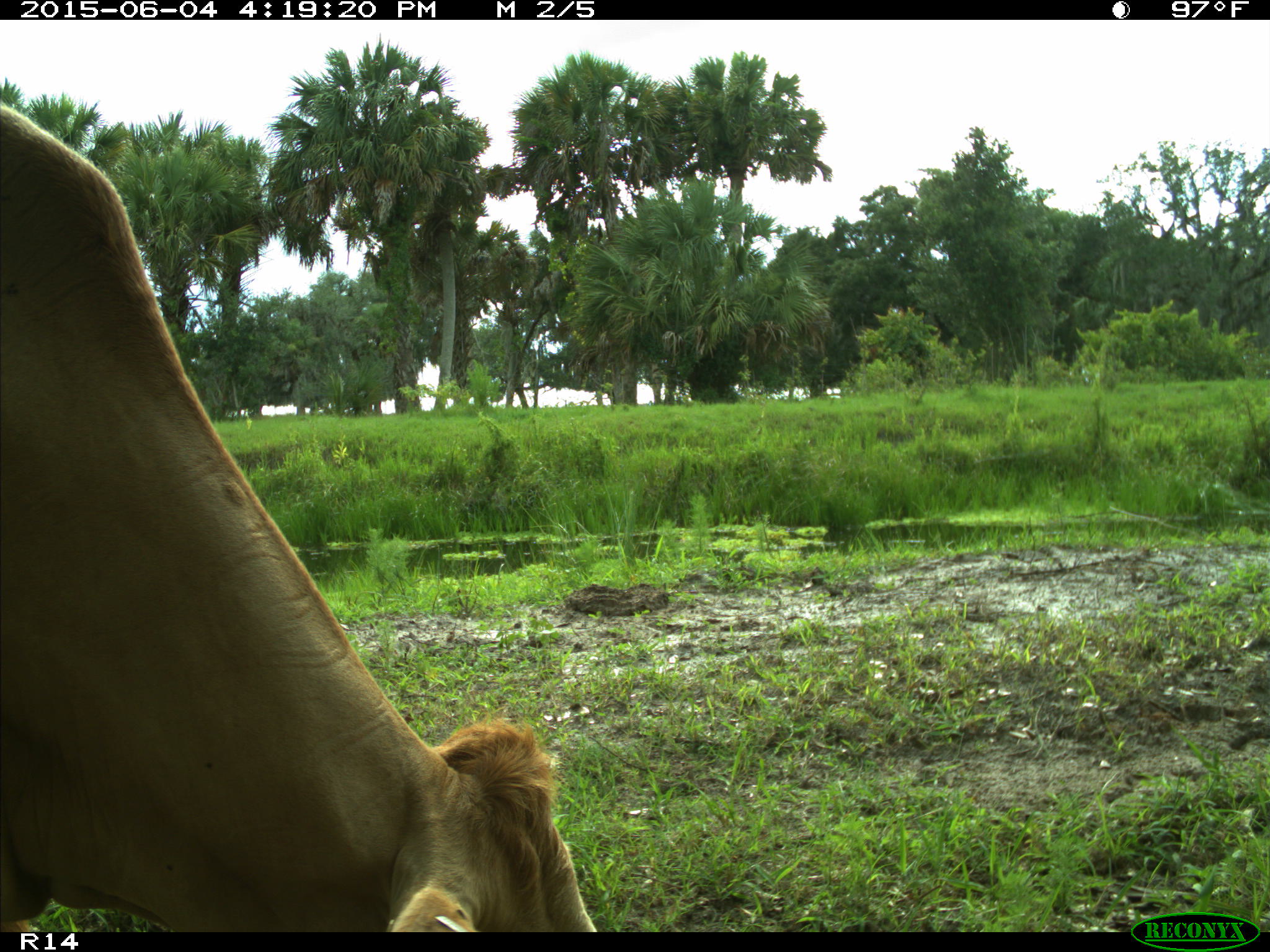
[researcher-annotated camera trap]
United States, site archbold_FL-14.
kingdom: Animalia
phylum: Chordata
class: Mammalia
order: Artiodactyla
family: Bovidae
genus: Bos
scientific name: Bos taurus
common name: domestic cow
Bos taurus (domestic cow).